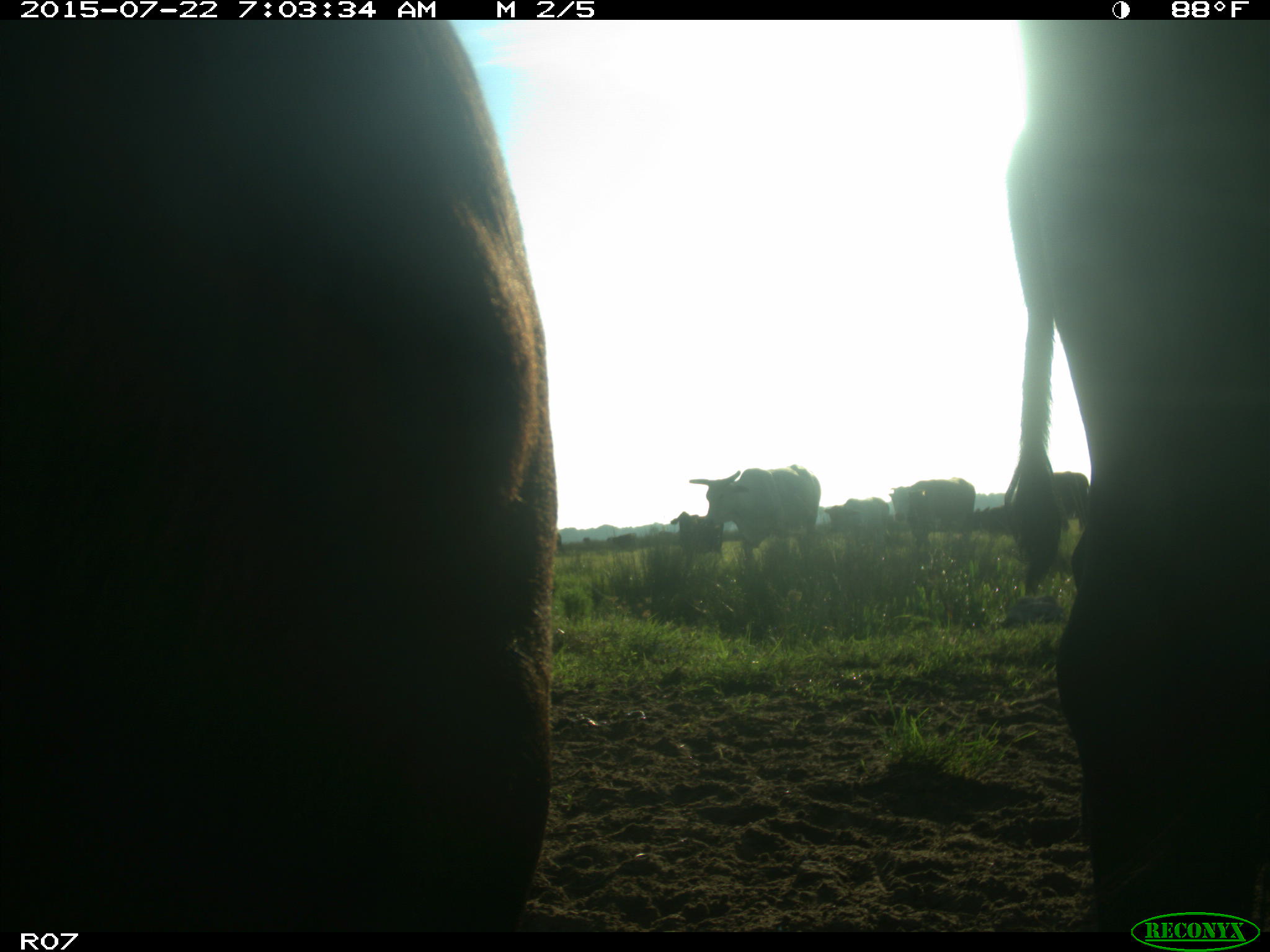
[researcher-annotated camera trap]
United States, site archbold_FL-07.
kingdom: Animalia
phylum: Chordata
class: Mammalia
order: Carnivora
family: Procyonidae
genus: Procyon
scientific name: Procyon lotor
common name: common raccoon